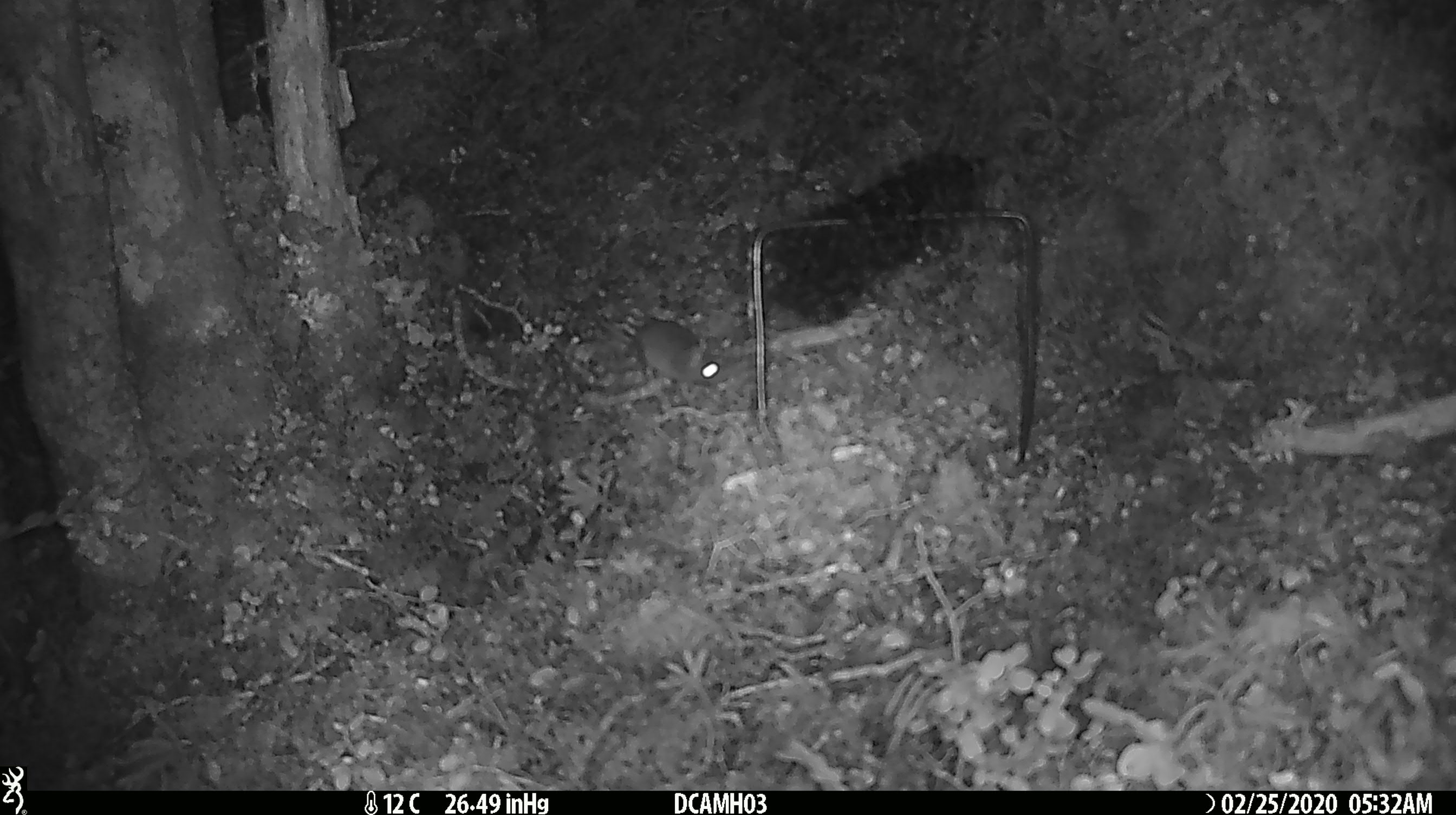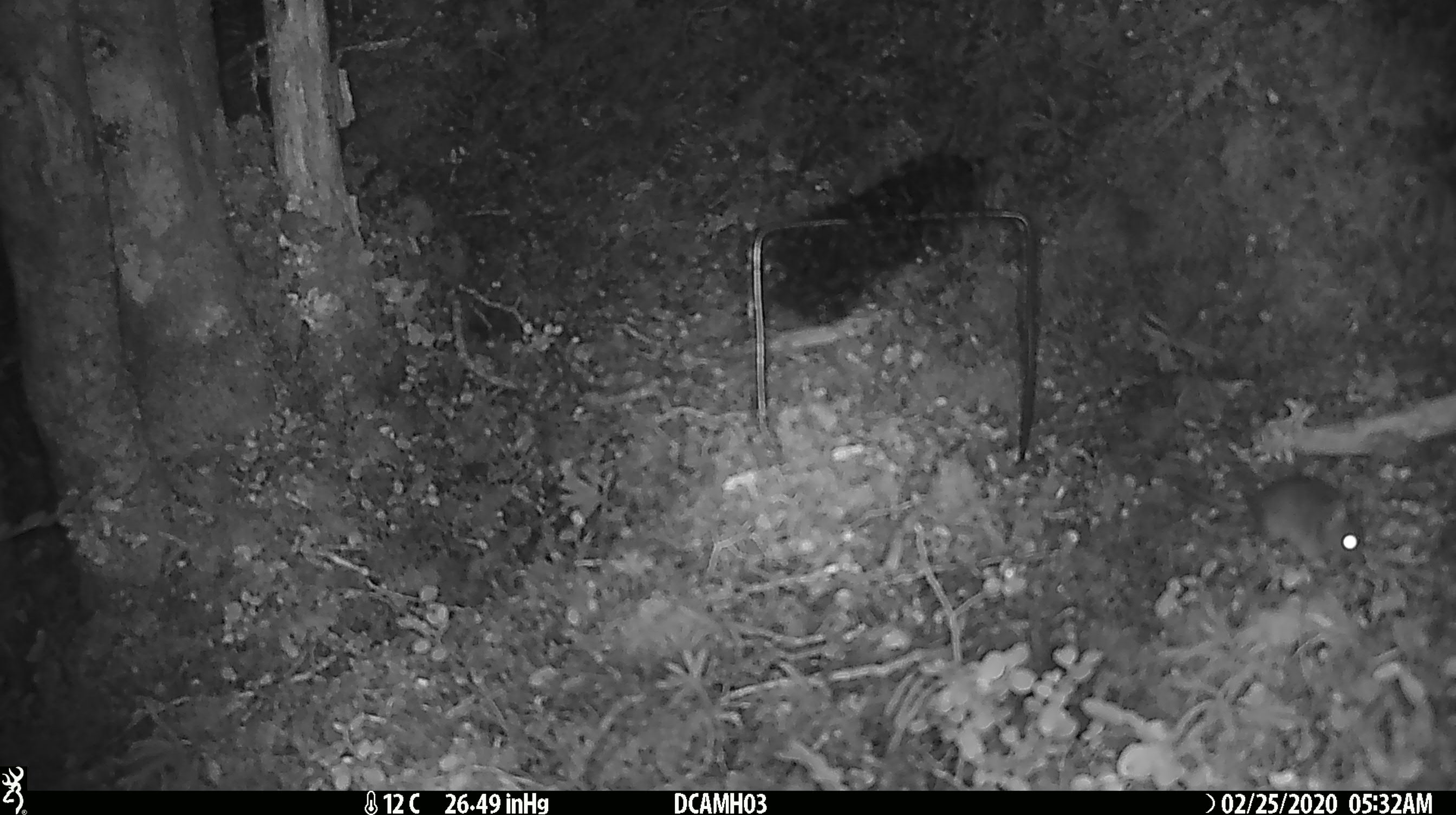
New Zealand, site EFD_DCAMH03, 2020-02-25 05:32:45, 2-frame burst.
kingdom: Animalia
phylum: Chordata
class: Mammalia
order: Rodentia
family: Muridae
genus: Mus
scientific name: Mus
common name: mouse